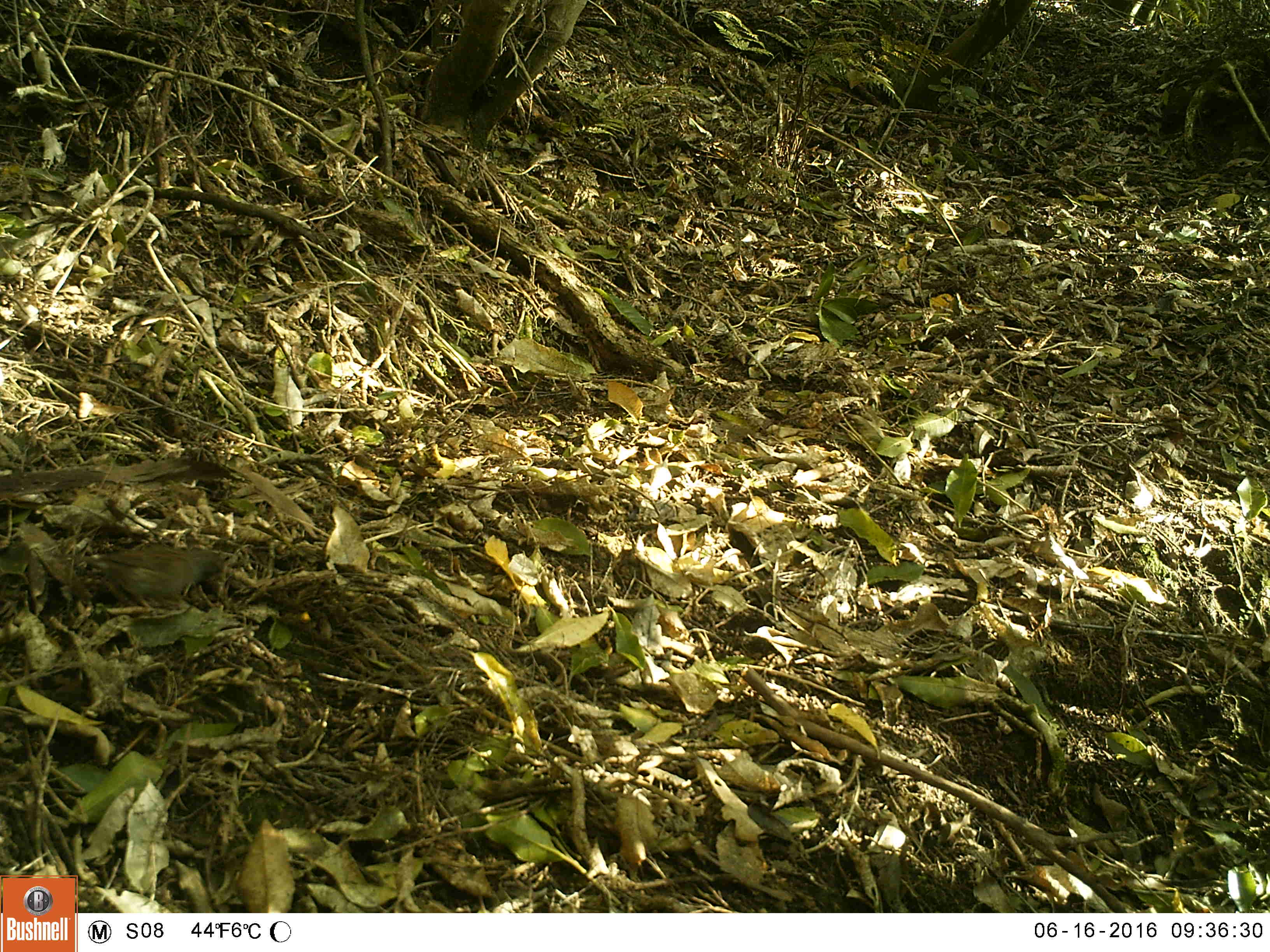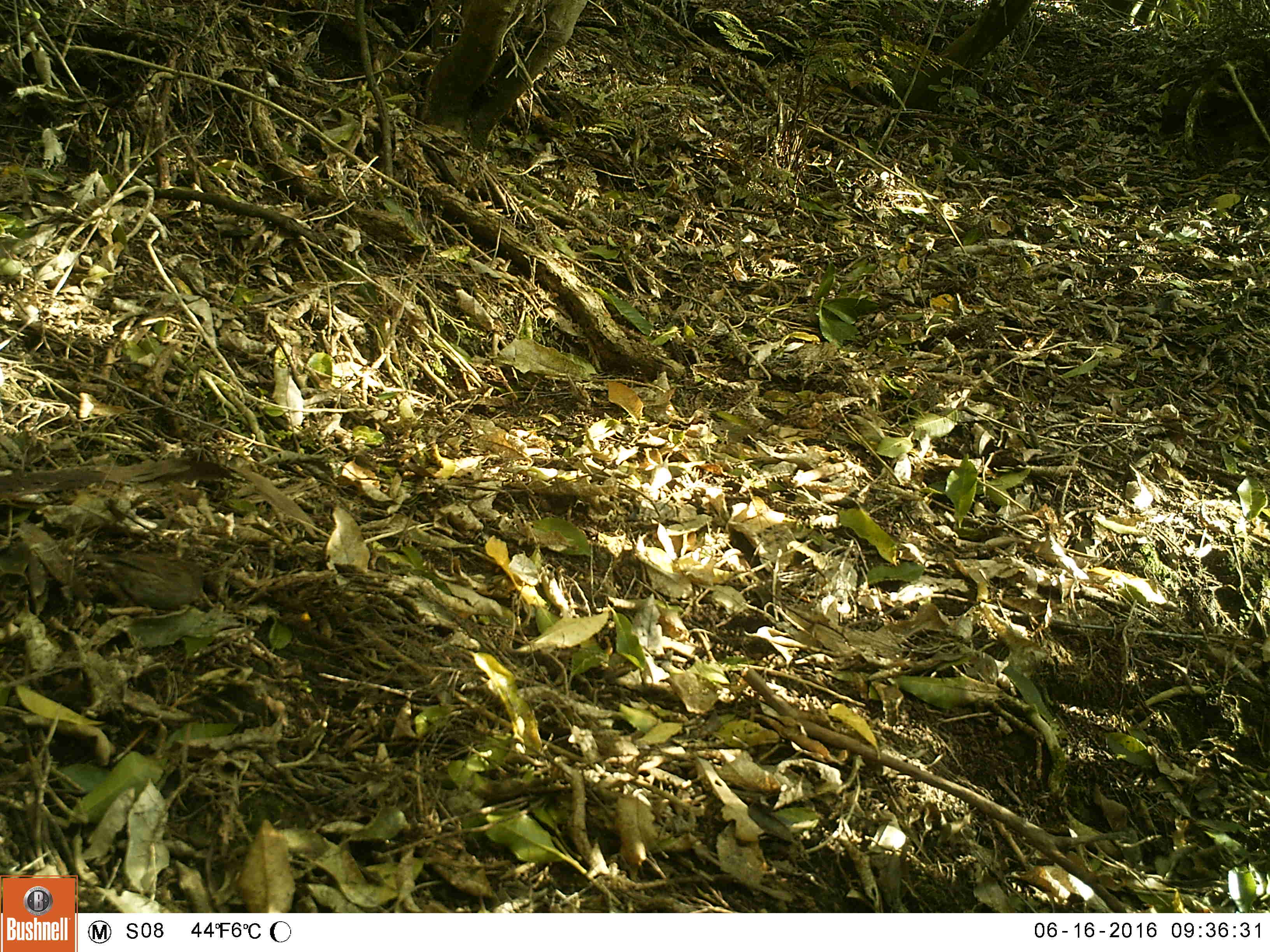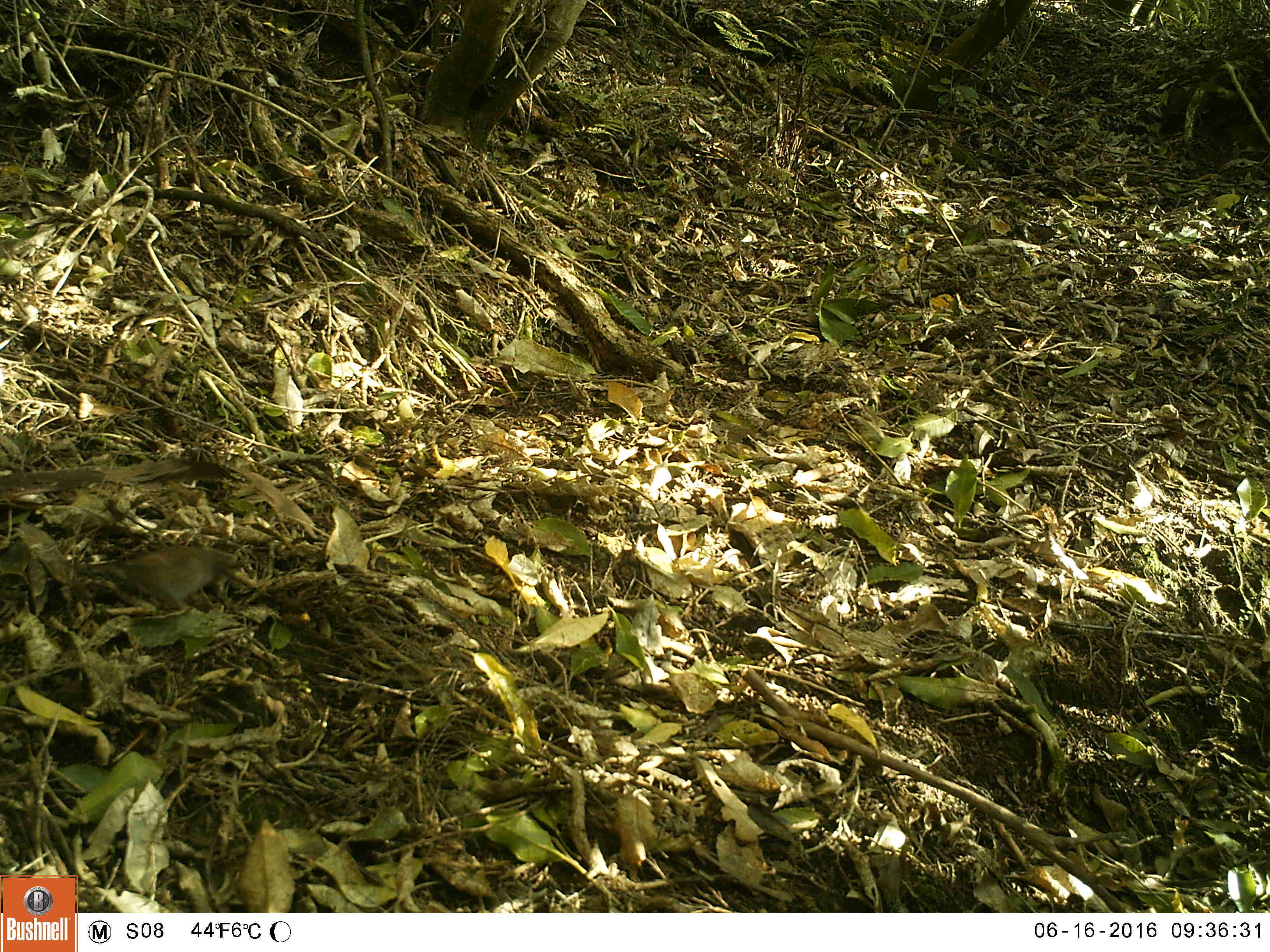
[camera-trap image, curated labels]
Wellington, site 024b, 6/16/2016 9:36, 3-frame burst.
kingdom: Animalia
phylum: Chordata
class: Aves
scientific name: Aves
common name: bird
Bird (Aves).